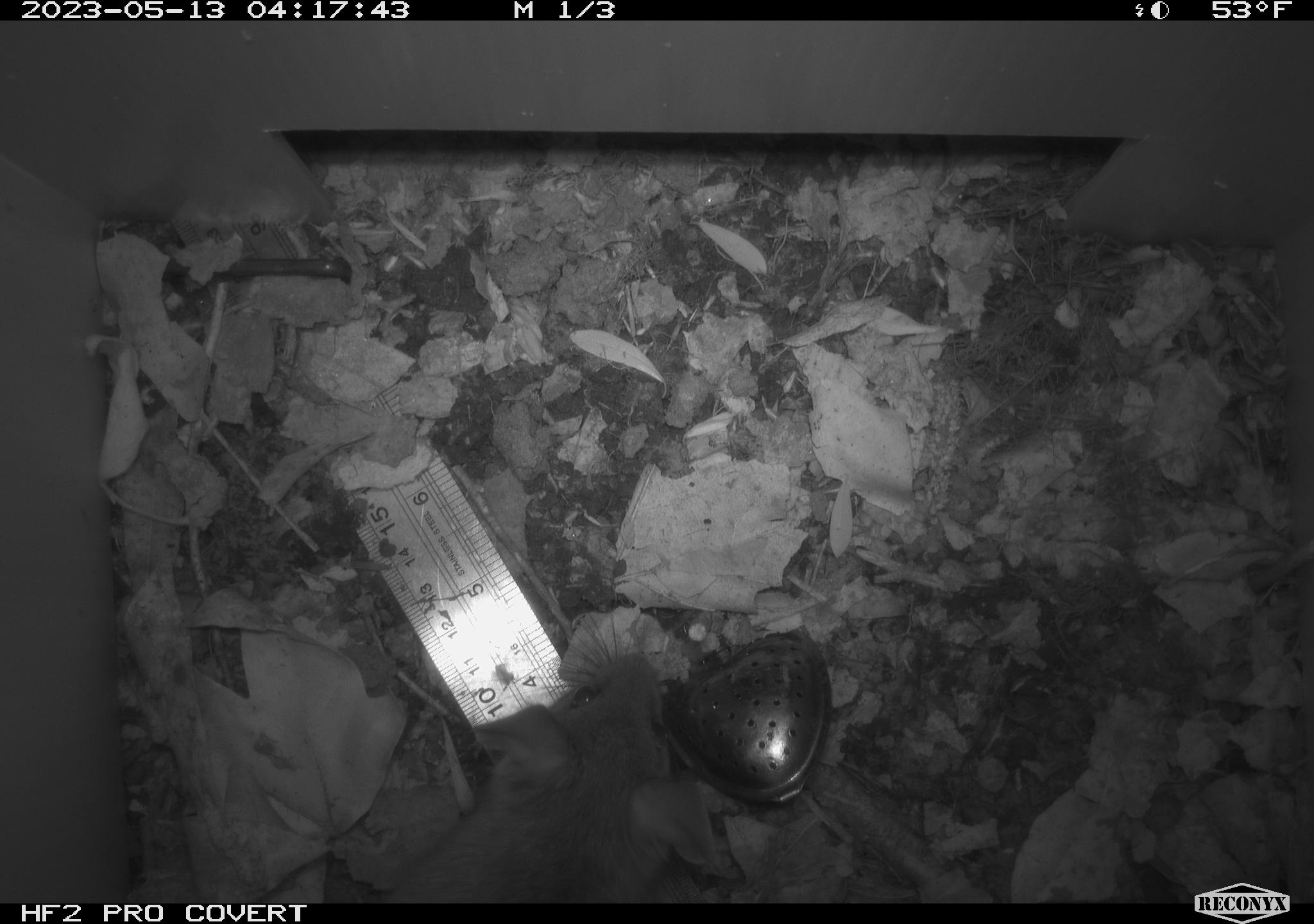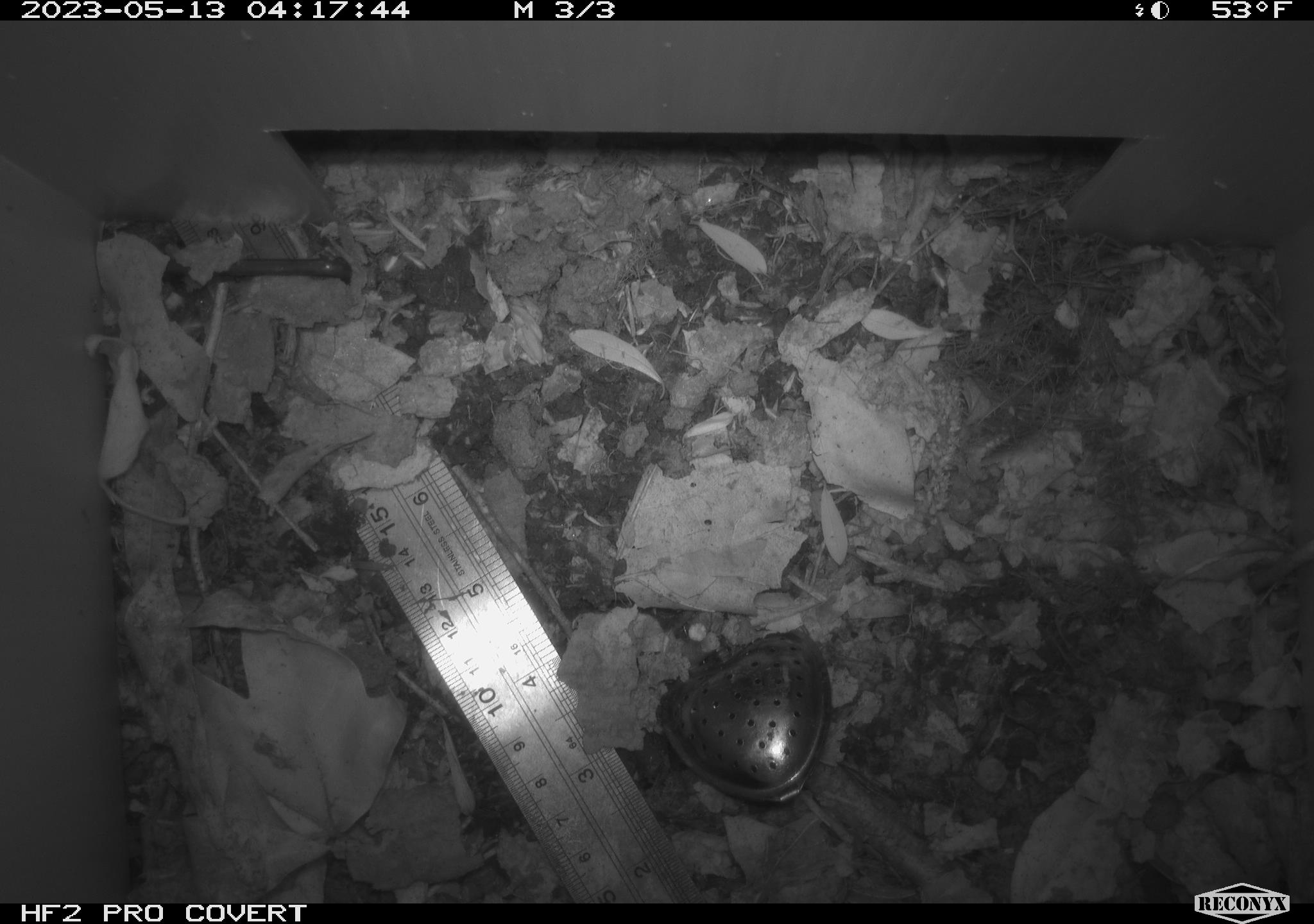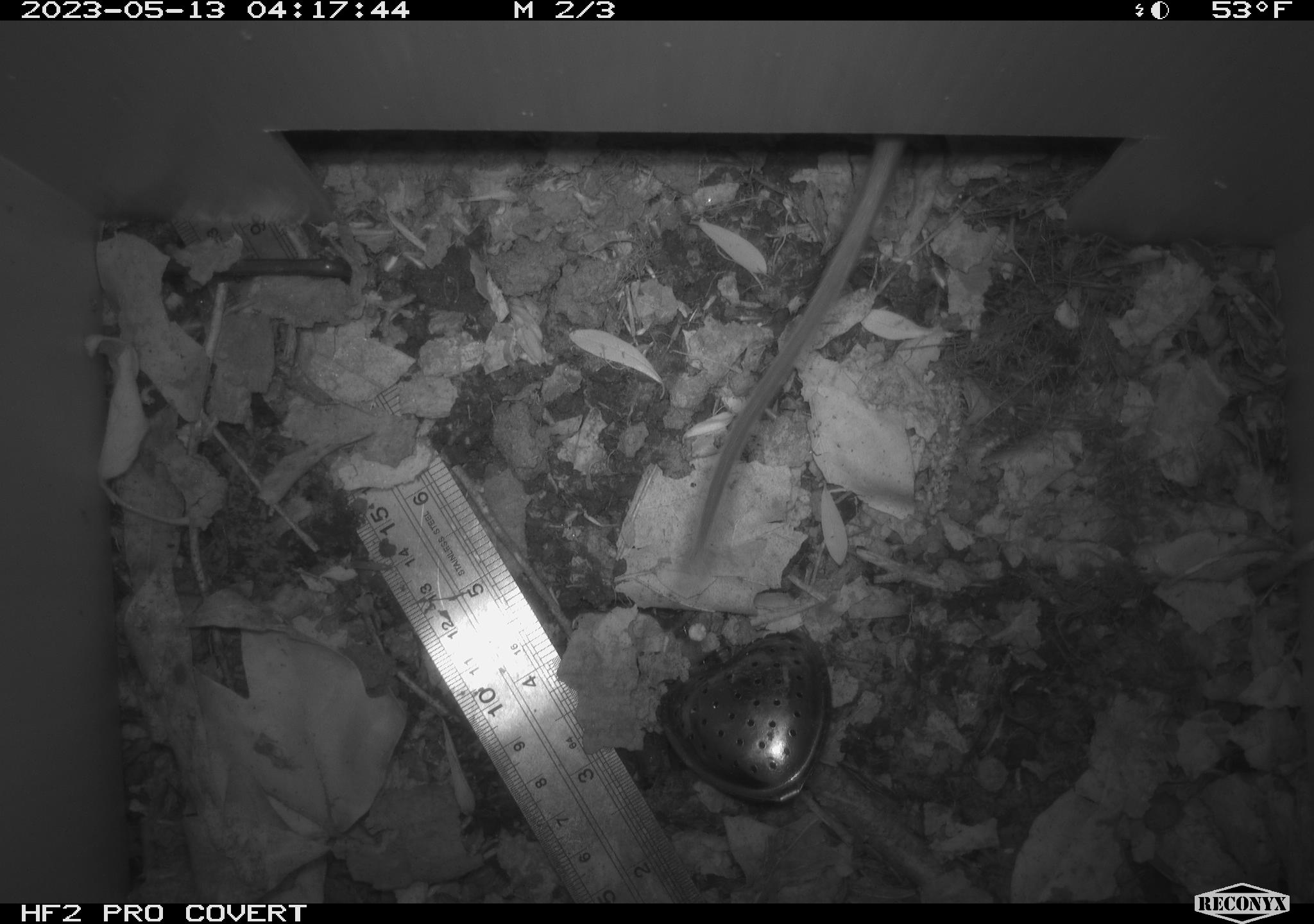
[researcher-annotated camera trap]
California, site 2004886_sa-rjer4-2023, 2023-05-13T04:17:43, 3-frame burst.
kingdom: Animalia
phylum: Chordata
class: Mammalia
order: Rodentia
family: Cricetidae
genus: Neotoma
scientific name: Neotoma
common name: pack rat or woodrat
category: neotoma species